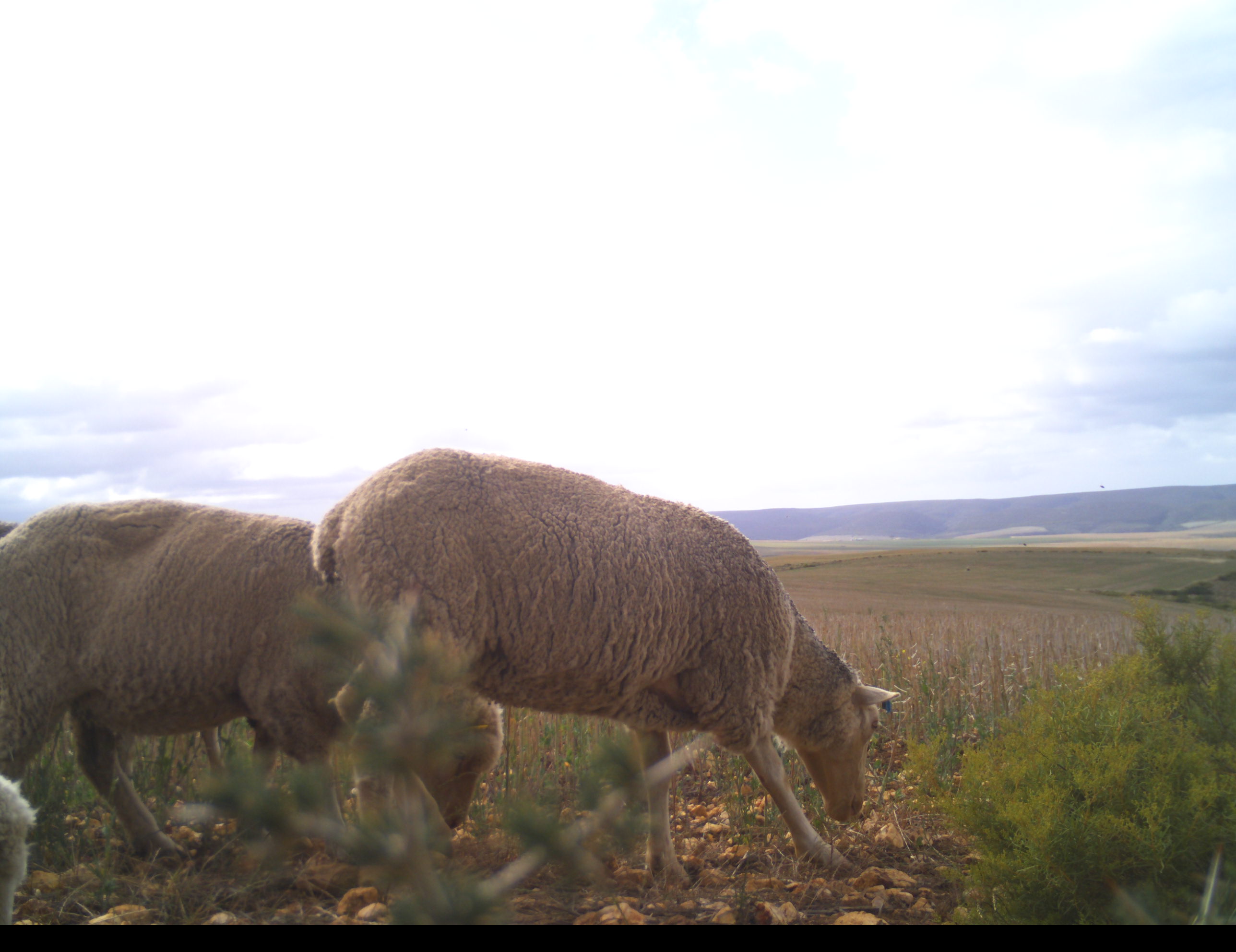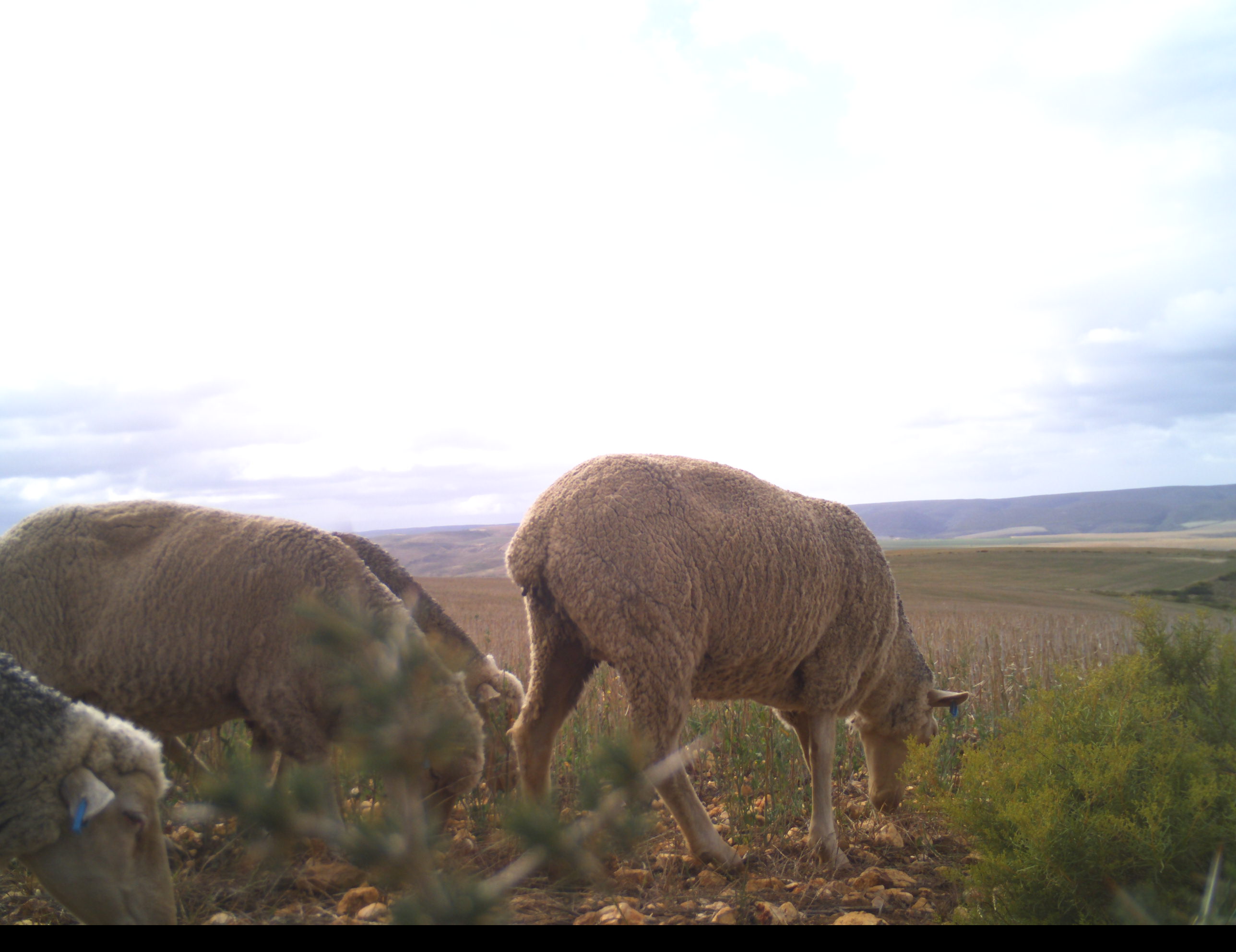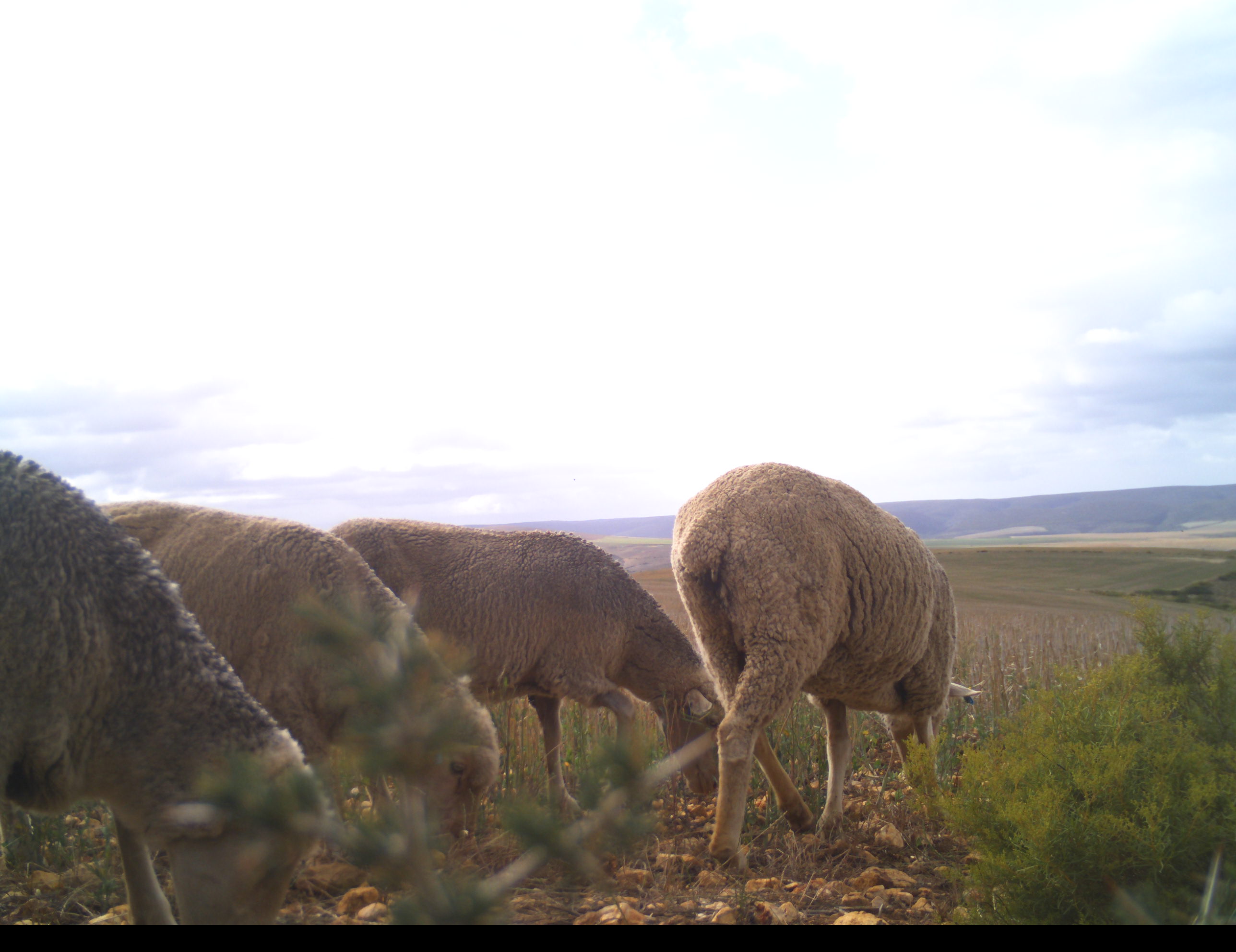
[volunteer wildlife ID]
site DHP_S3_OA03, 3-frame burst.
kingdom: Animalia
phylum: Chordata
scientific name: Vertebrata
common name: domestic animal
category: domesticanimal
Domesticanimal (domestic animal) (Vertebrata), count 4. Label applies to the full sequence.